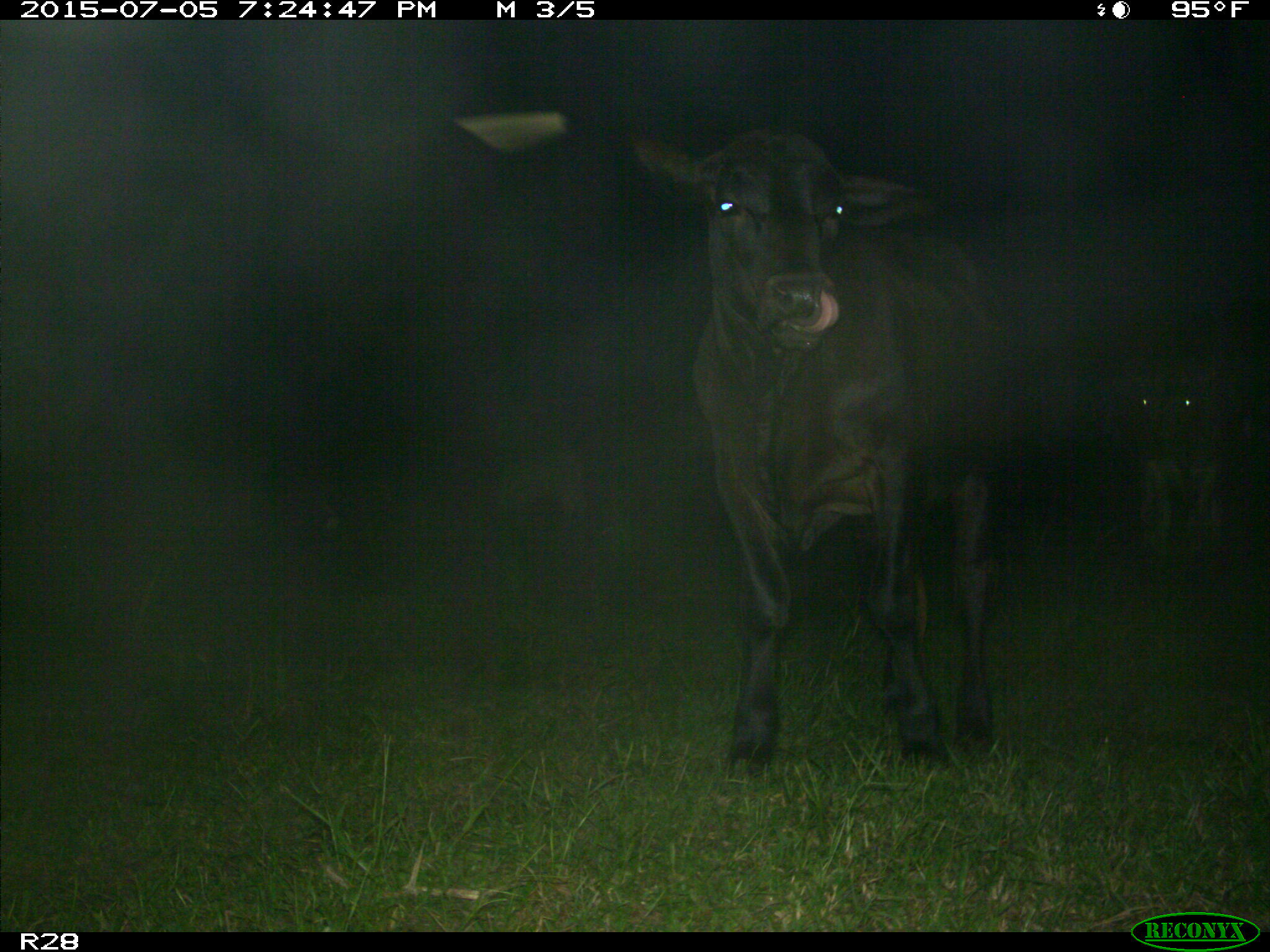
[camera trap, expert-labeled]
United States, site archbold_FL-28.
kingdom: Animalia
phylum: Chordata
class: Mammalia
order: Artiodactyla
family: Bovidae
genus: Bos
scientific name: Bos taurus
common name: domestic cow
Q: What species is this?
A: Bos taurus (domestic cow).